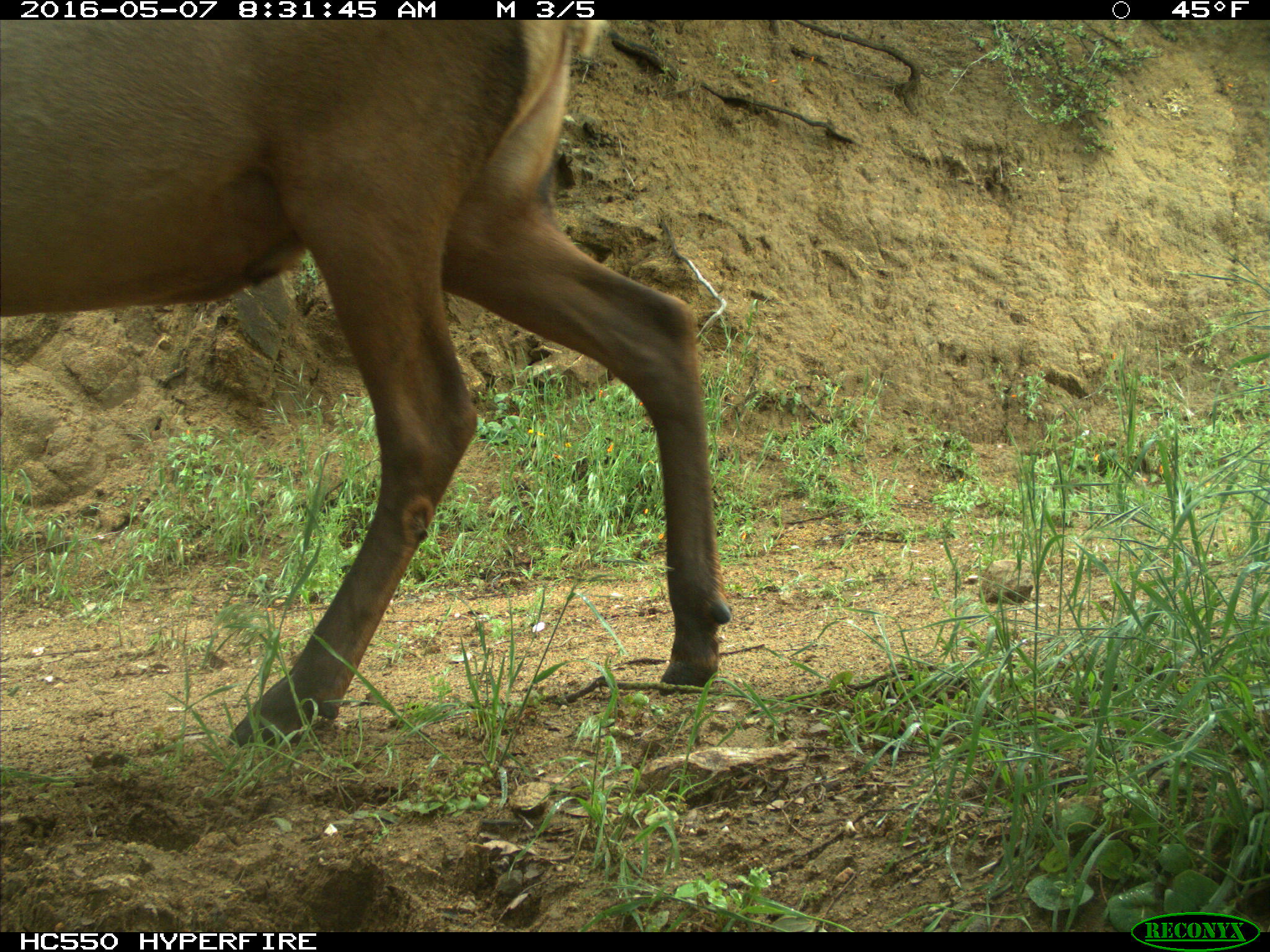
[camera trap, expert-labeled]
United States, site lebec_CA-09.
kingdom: Animalia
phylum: Chordata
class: Mammalia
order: Artiodactyla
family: Cervidae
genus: Cervus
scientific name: Cervus canadensis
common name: elk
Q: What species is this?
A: Cervus canadensis (elk).